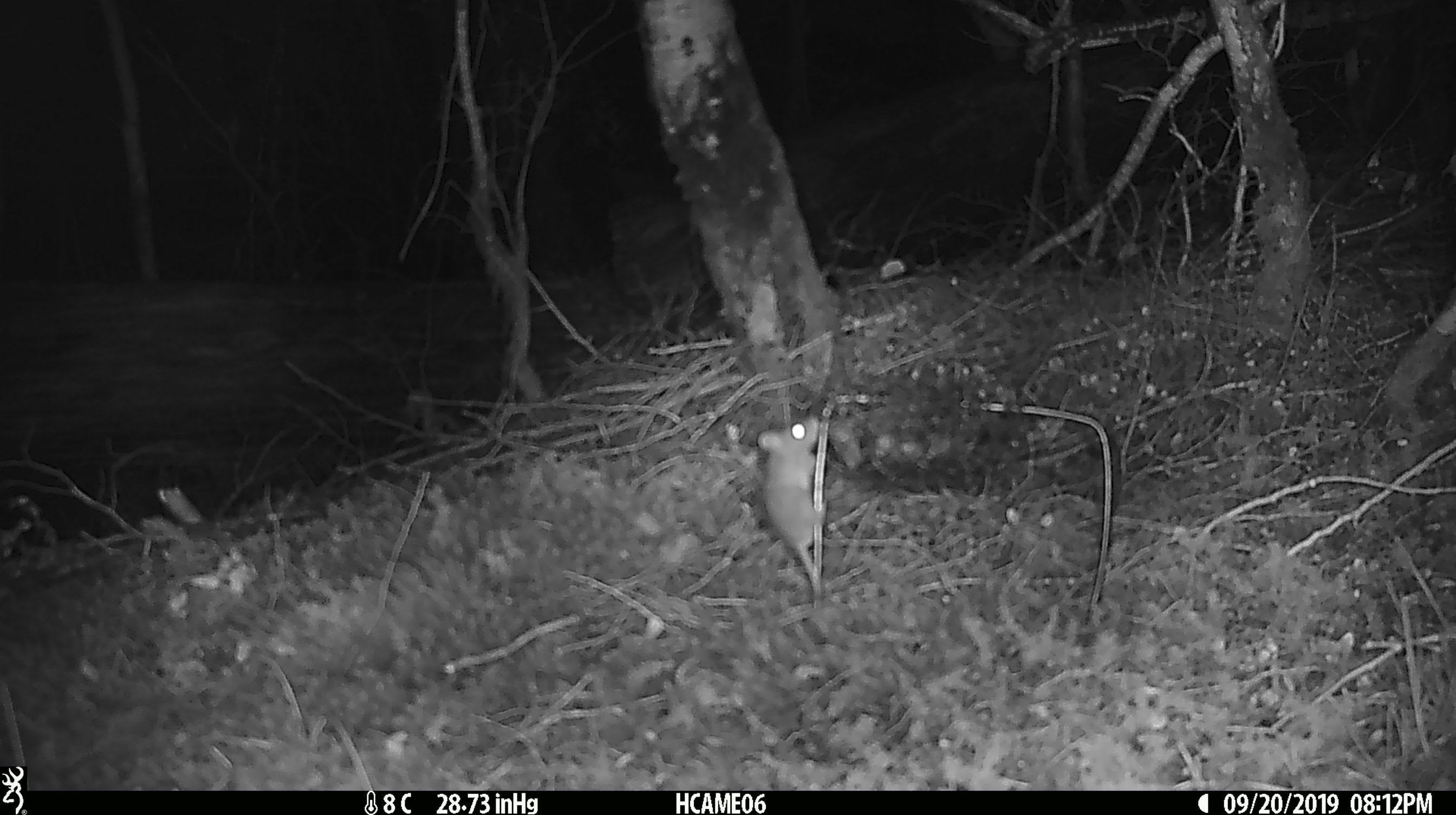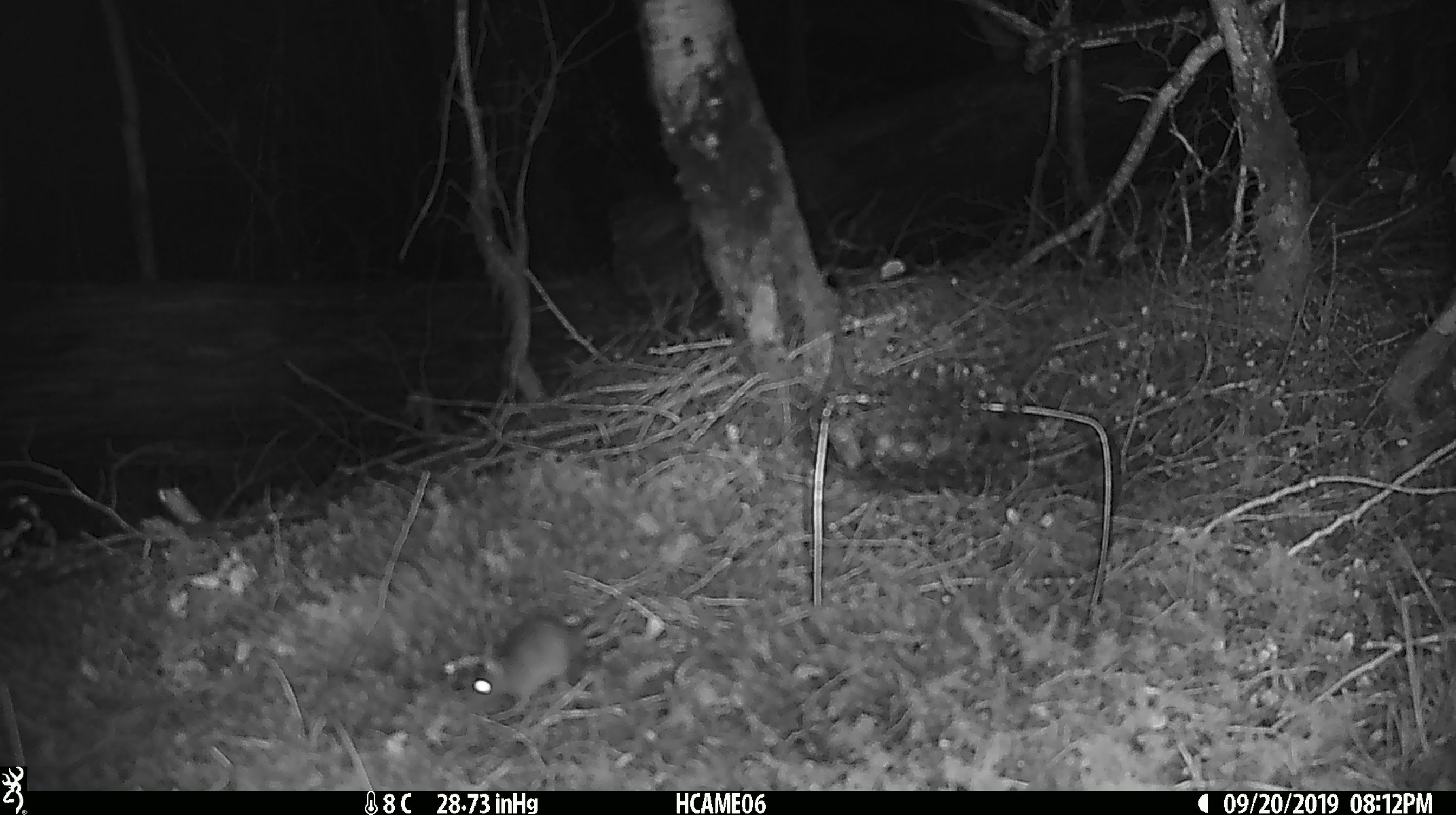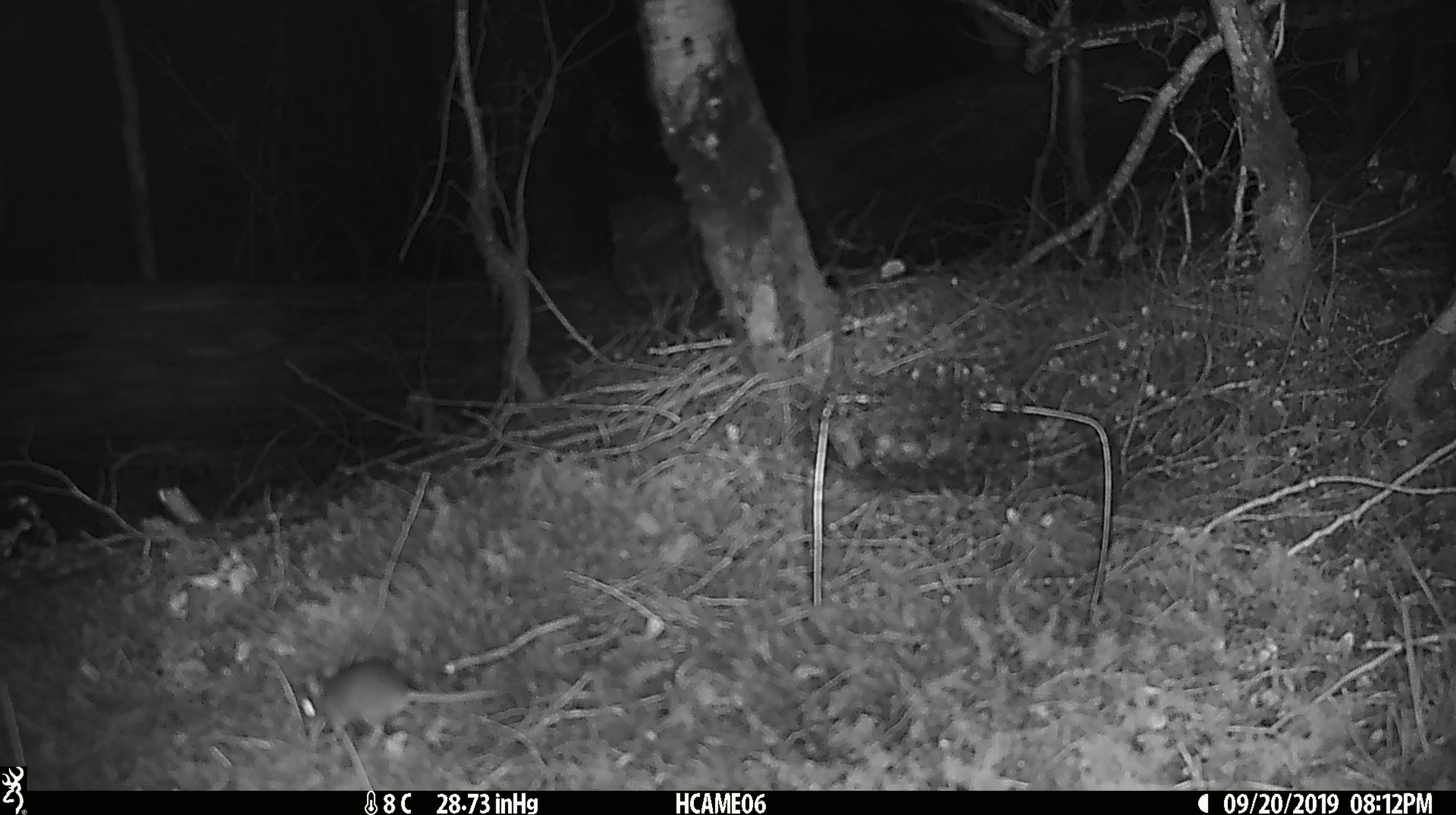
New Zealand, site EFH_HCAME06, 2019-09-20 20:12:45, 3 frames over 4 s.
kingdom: Animalia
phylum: Chordata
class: Mammalia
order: Rodentia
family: Muridae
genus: Mus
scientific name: Mus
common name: mouse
Mouse (Mus).